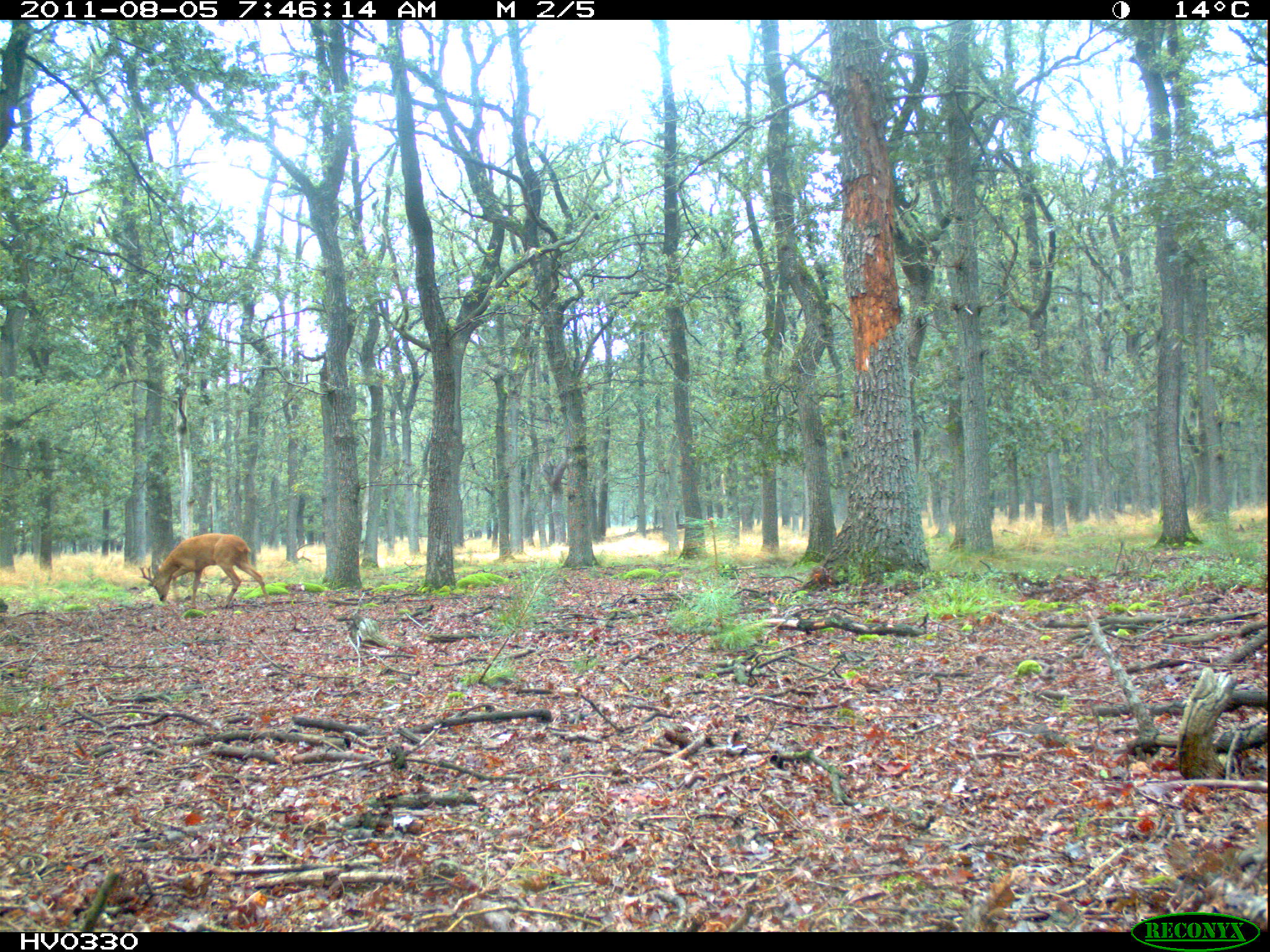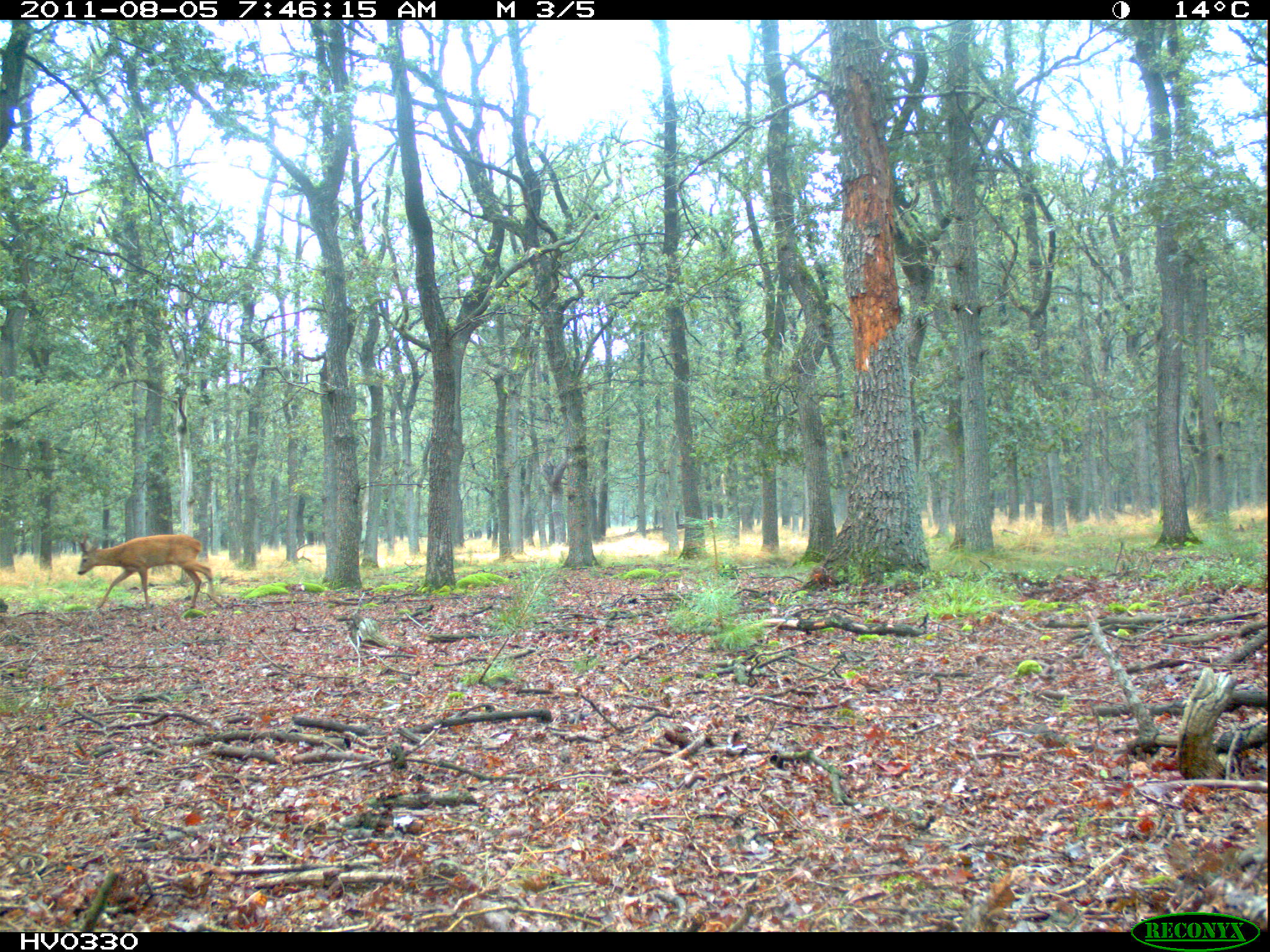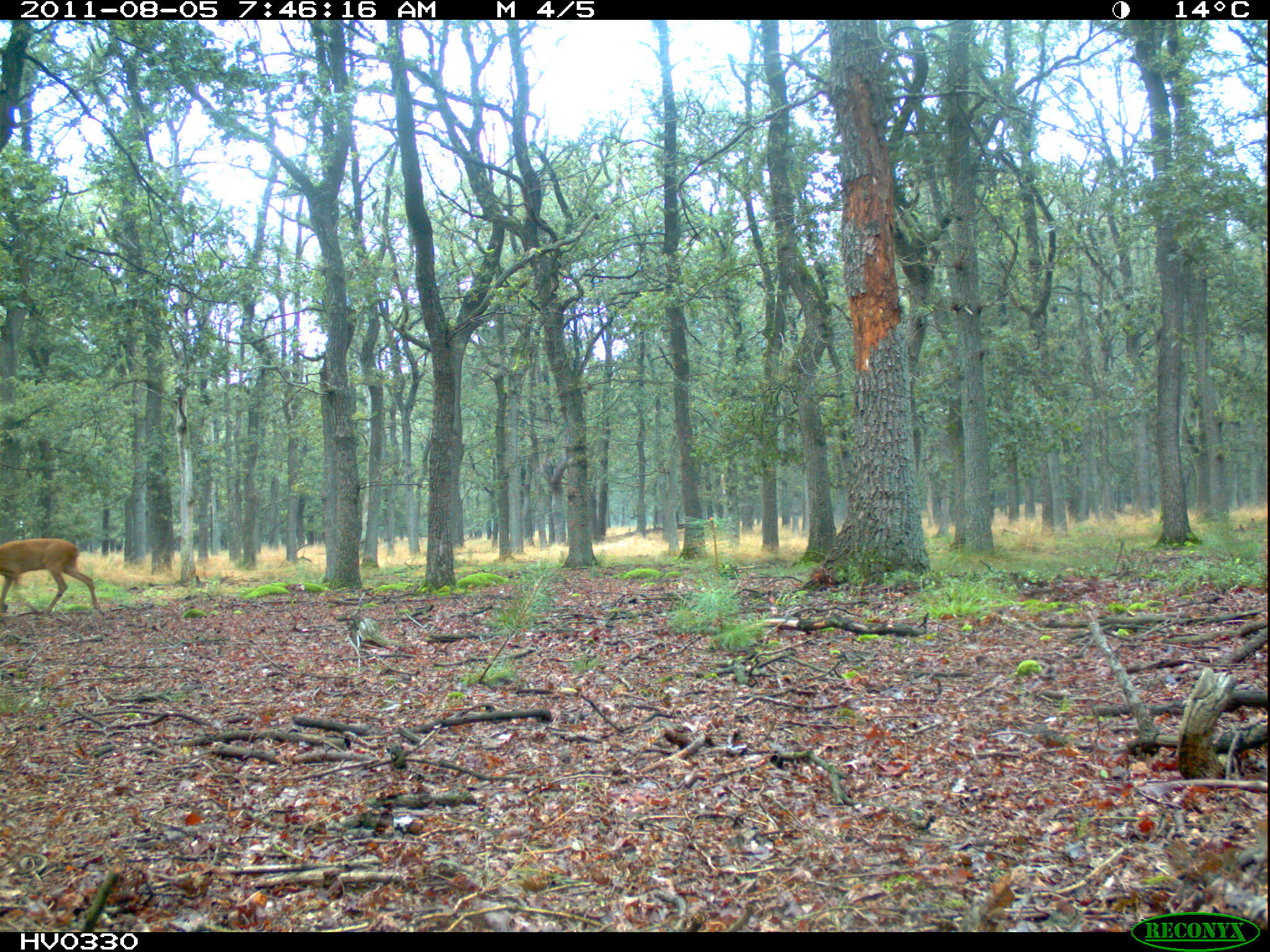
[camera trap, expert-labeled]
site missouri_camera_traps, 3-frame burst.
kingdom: Animalia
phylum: Chordata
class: Mammalia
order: Artiodactyla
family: Cervidae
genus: Capreolus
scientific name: Capreolus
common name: roe deer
Roe deer (Capreolus). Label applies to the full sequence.